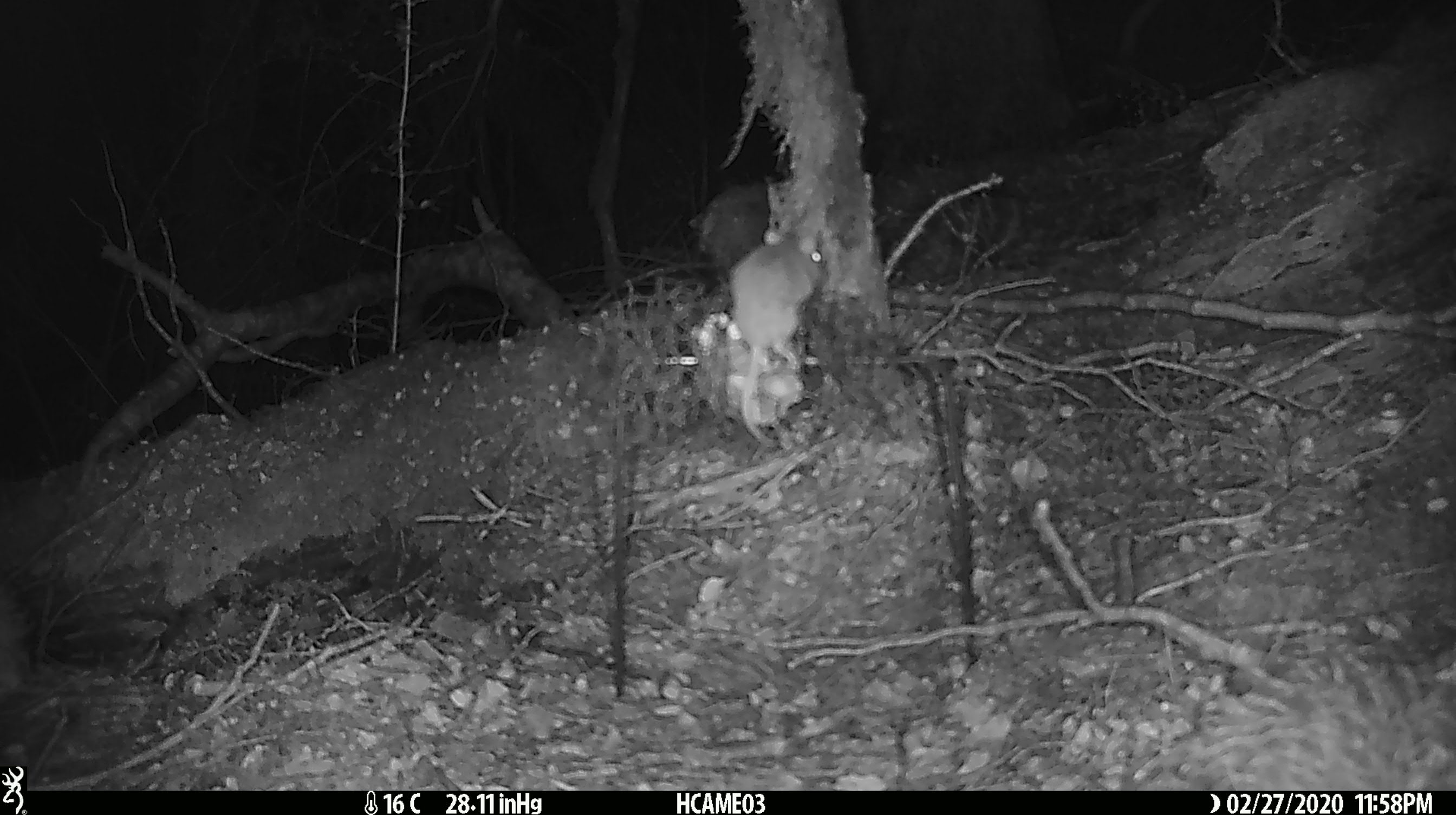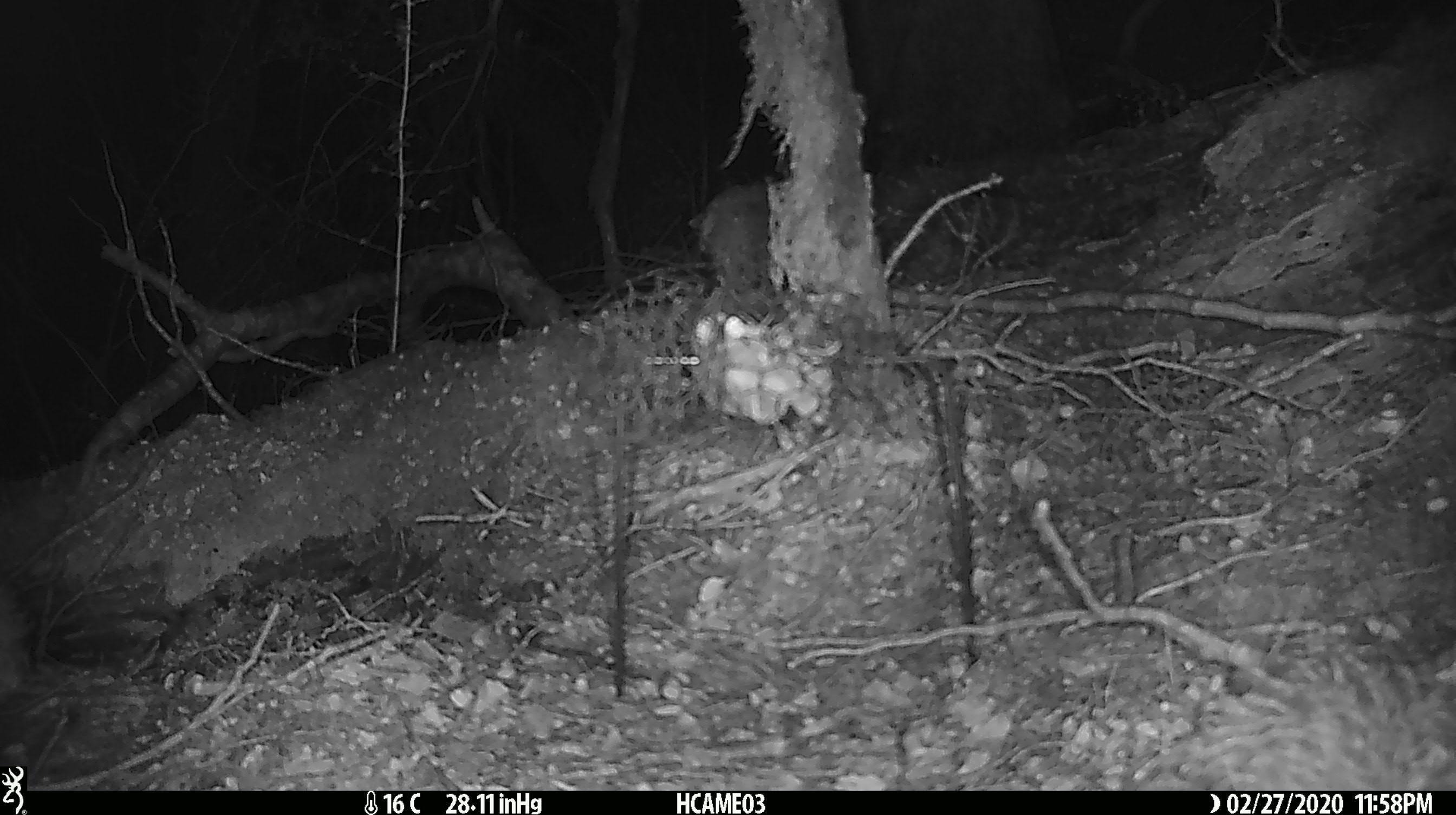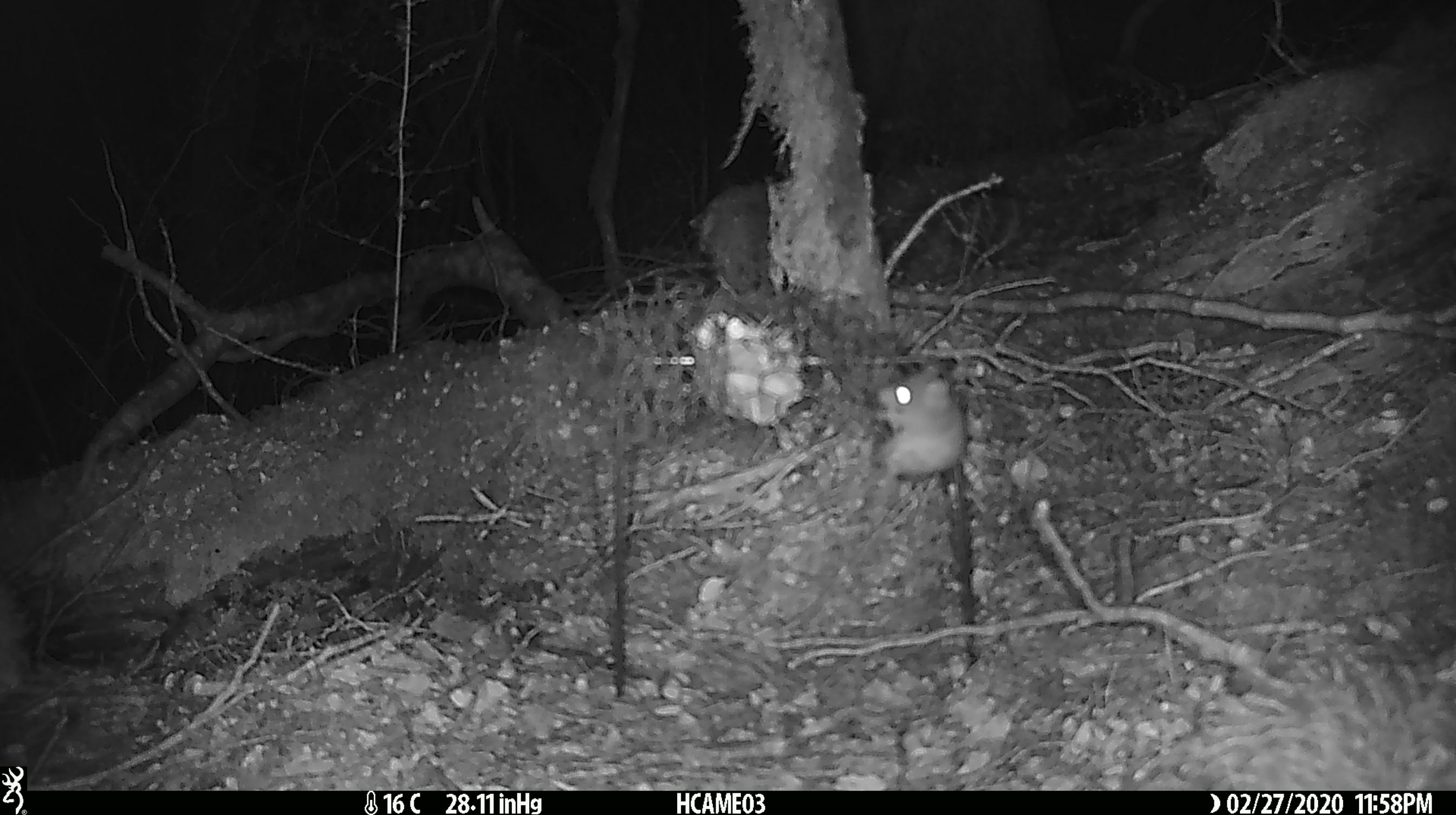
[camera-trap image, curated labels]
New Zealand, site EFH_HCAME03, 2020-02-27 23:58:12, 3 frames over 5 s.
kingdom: Animalia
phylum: Chordata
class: Mammalia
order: Rodentia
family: Muridae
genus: Mus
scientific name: Mus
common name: mouse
Mouse (Mus).